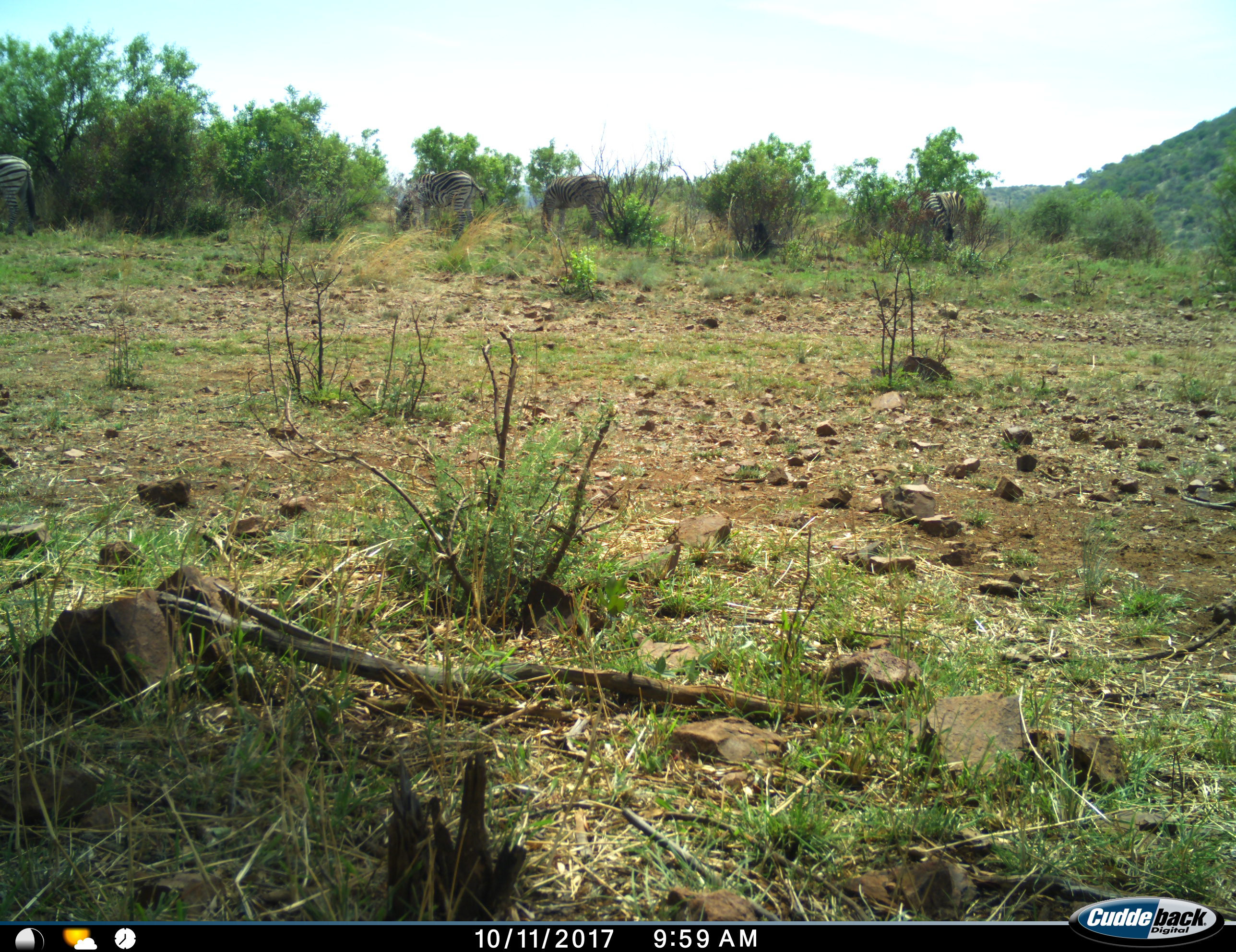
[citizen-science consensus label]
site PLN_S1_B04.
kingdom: Animalia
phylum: Chordata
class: Mammalia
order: Perissodactyla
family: Equidae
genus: Equus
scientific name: Equus quagga burchellii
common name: burchell's zebra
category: zebraburchells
Zebraburchells (burchell's zebra) (Equus quagga burchellii), count 4. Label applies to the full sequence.